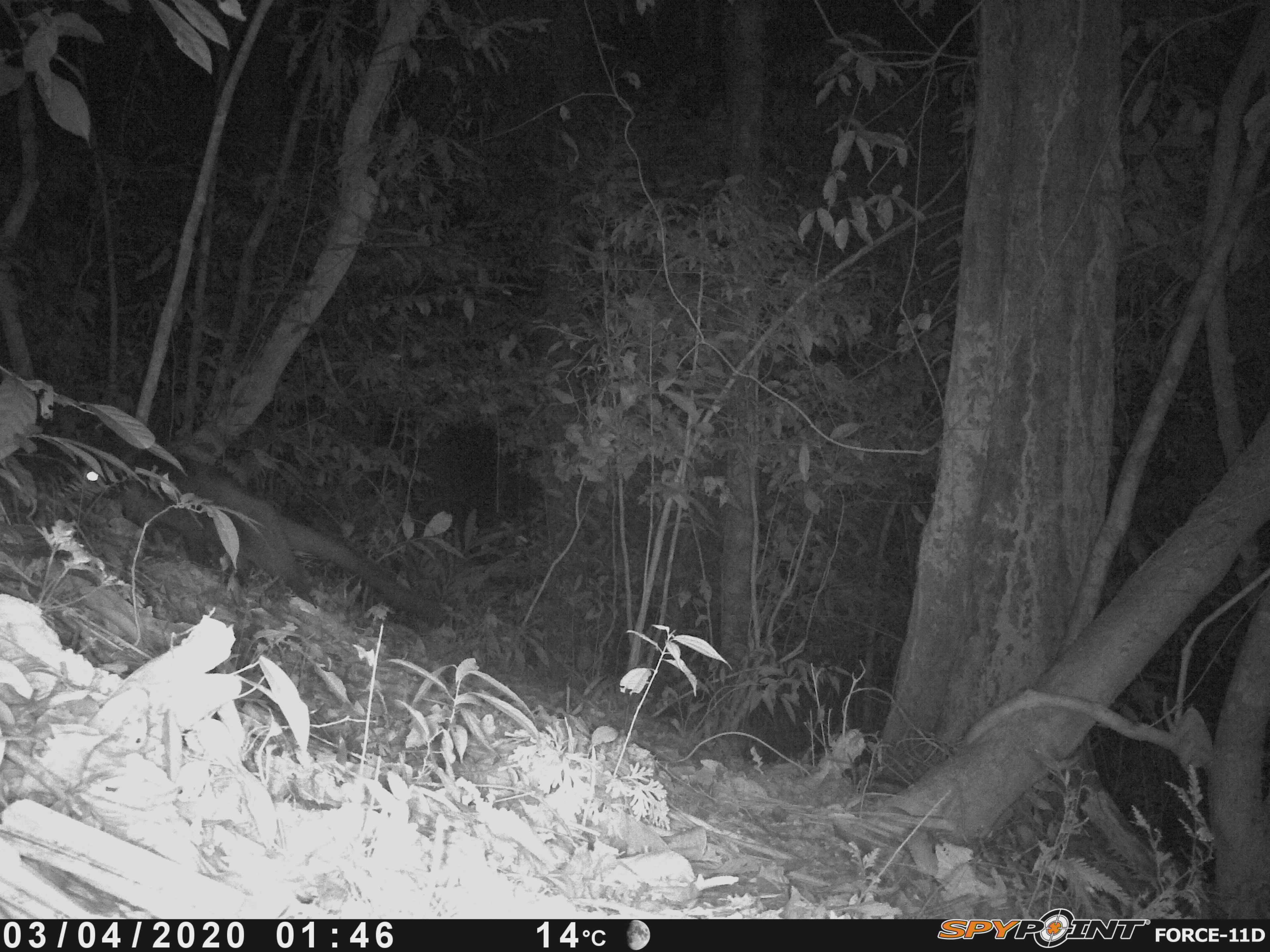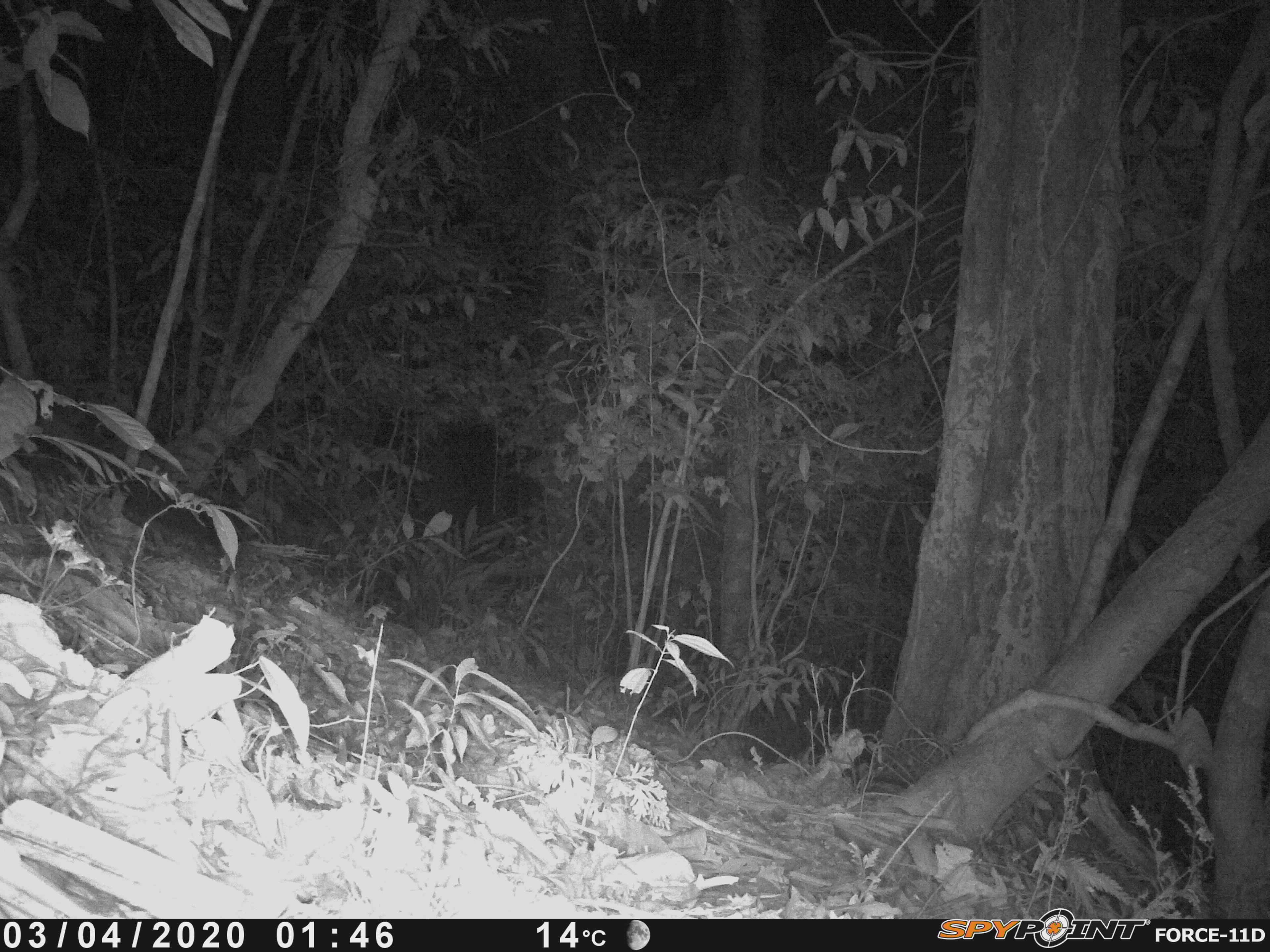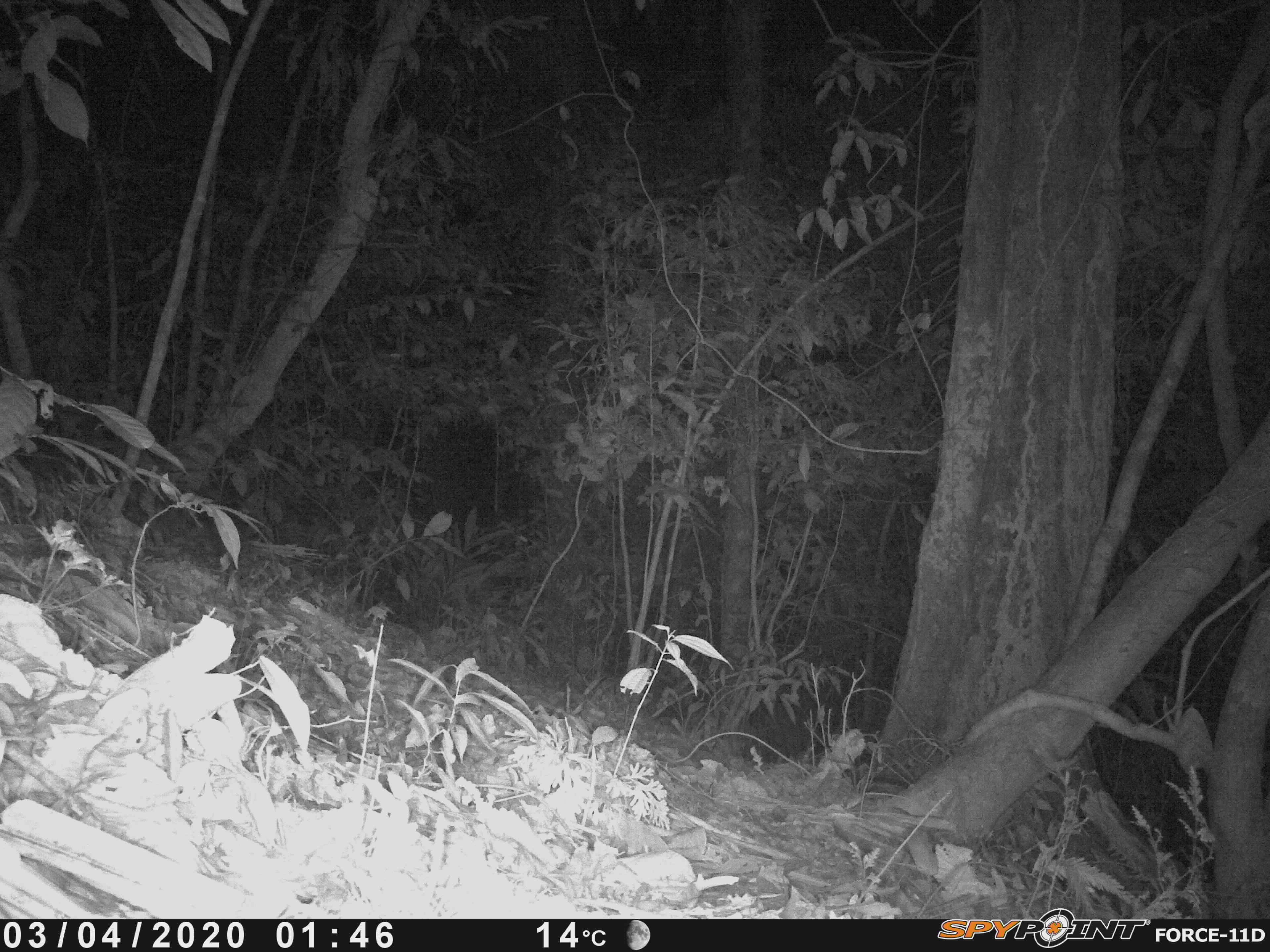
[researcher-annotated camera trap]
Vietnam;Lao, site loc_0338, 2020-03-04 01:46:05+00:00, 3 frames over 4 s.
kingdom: Animalia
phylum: Chordata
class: Mammalia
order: Carnivora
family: Viverridae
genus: Paguma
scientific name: Paguma larvata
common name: masked palm civet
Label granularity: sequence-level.